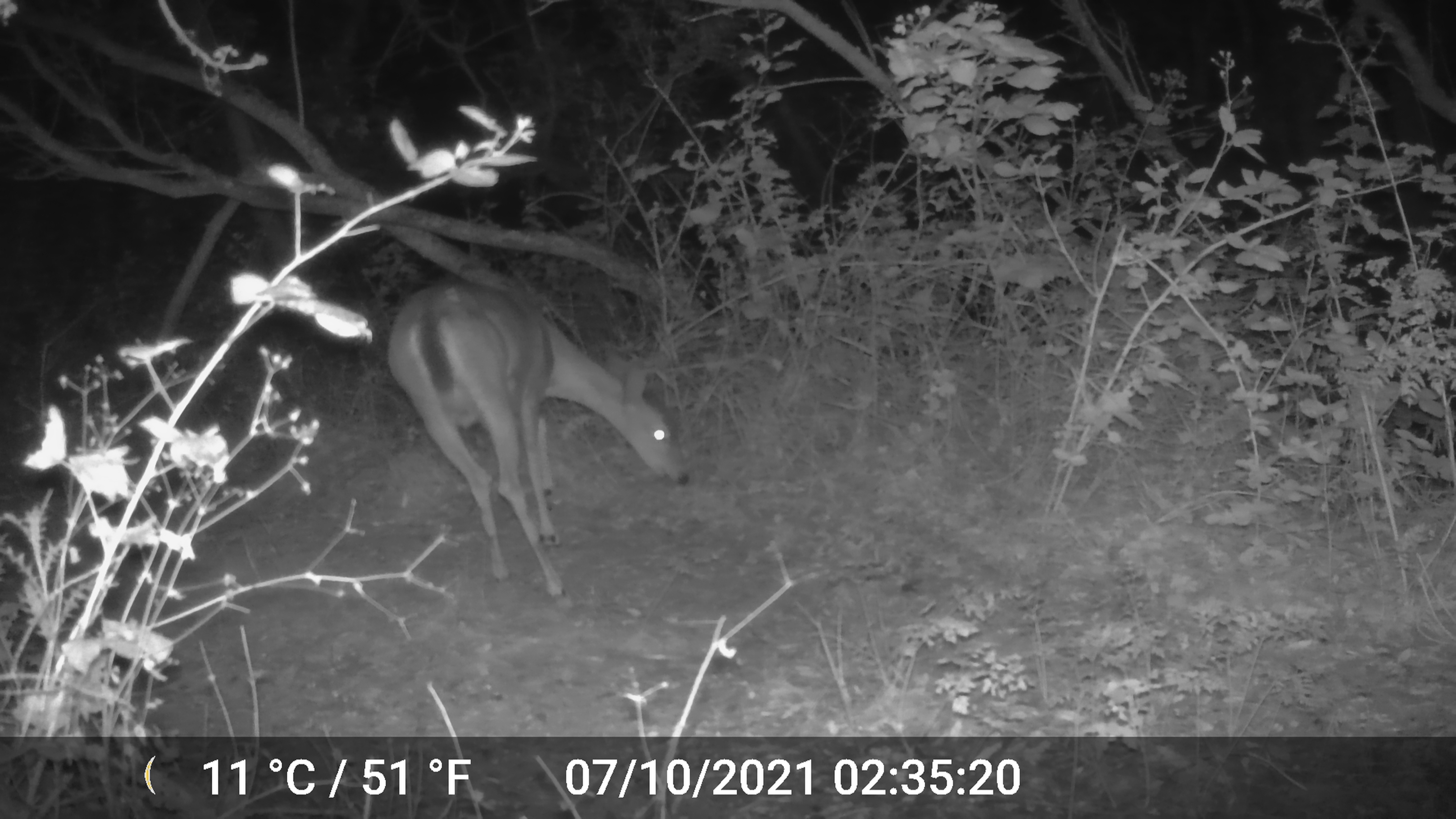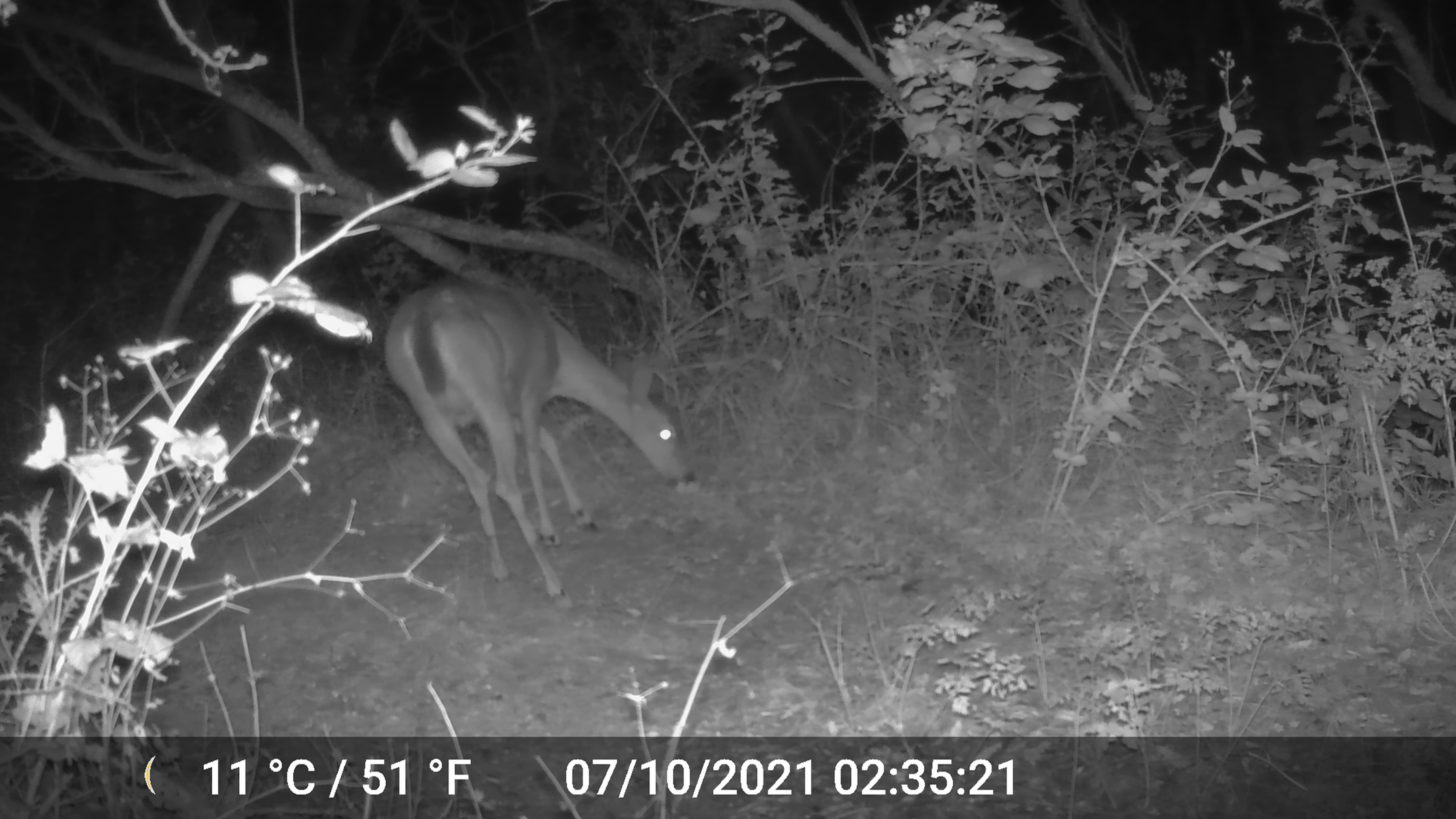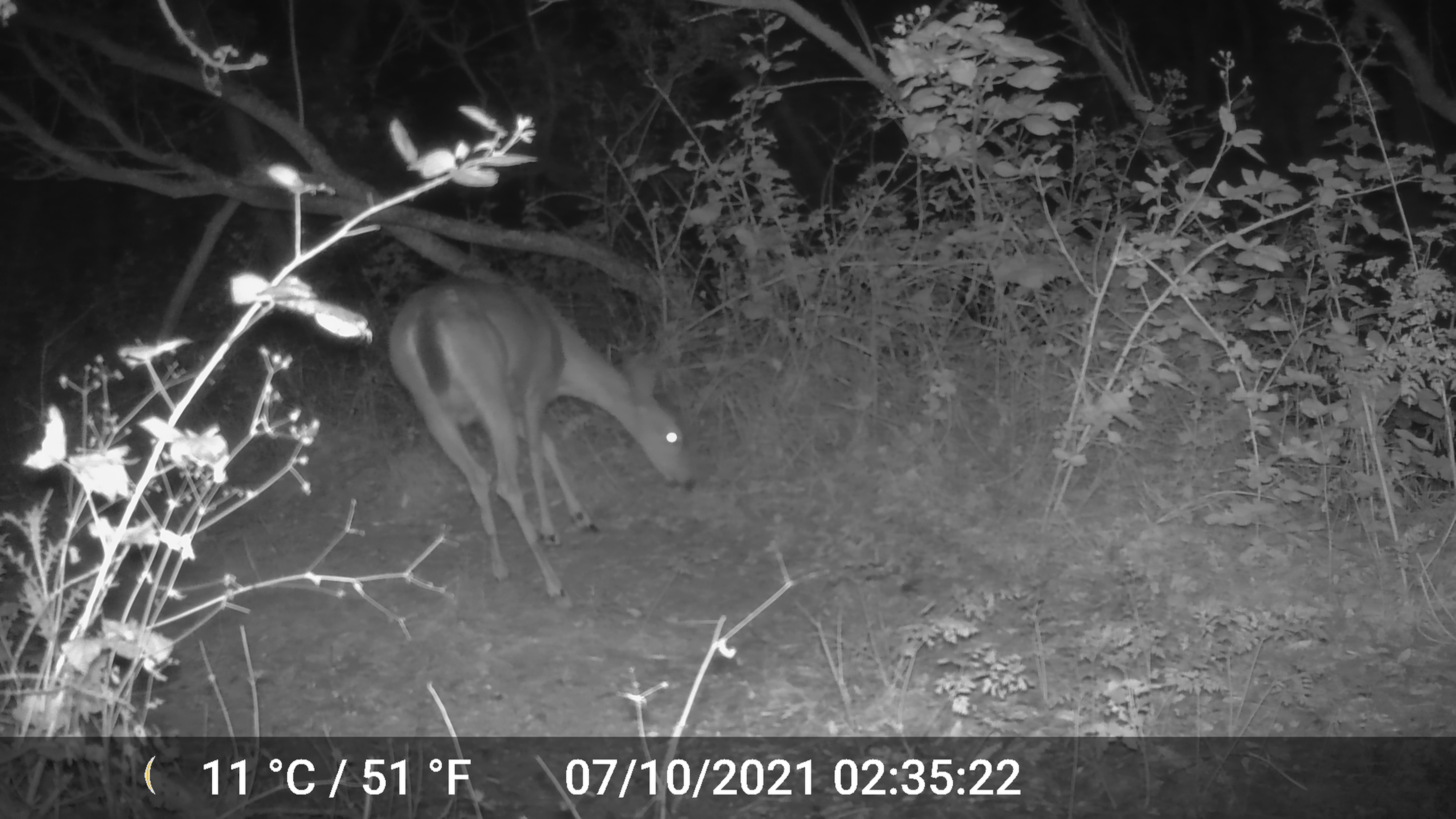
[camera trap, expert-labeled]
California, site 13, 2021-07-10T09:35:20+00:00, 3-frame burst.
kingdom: Animalia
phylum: Chordata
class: Mammalia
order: Artiodactyla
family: Cervidae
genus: Odocoileus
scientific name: Odocoileus hemionus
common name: mule deer